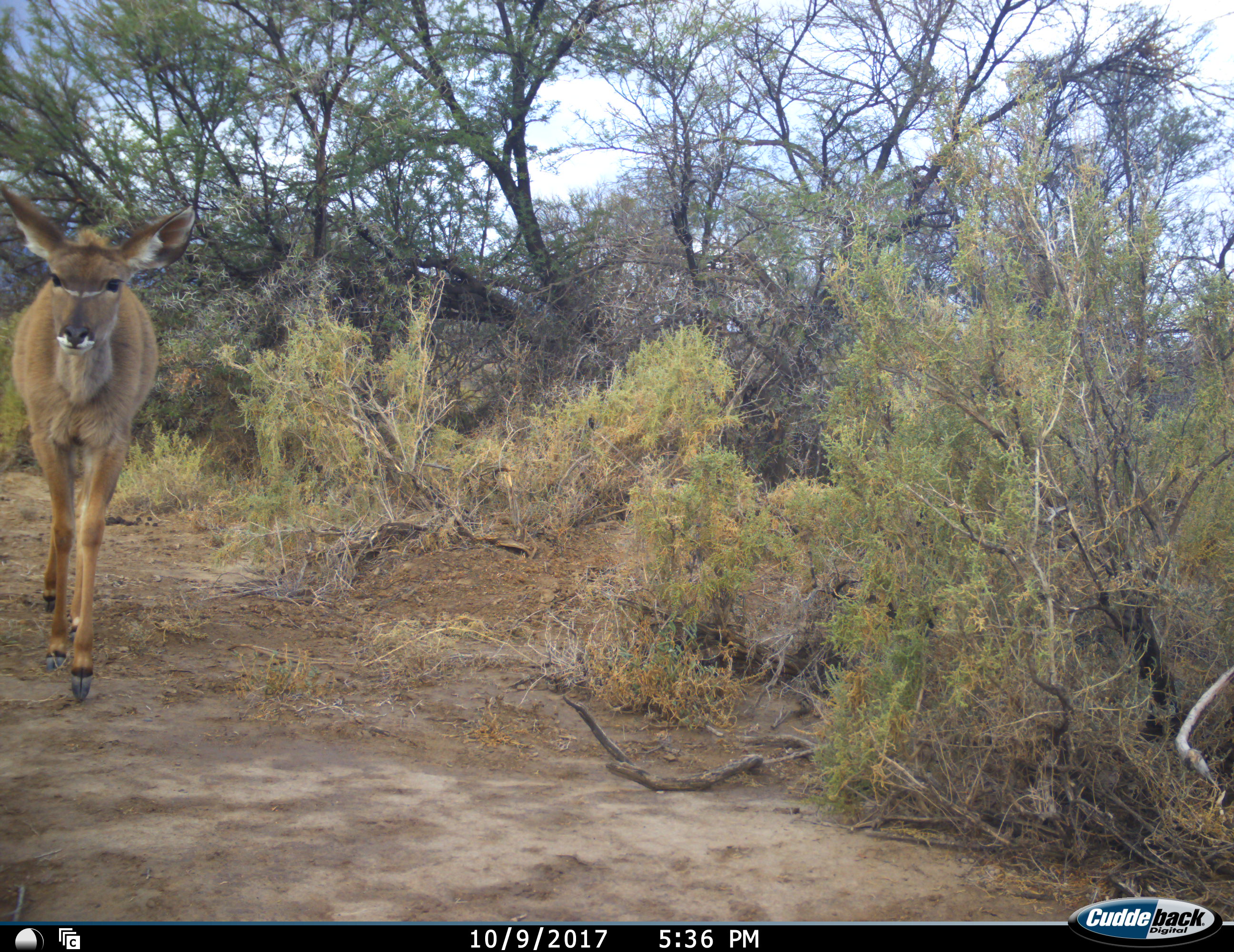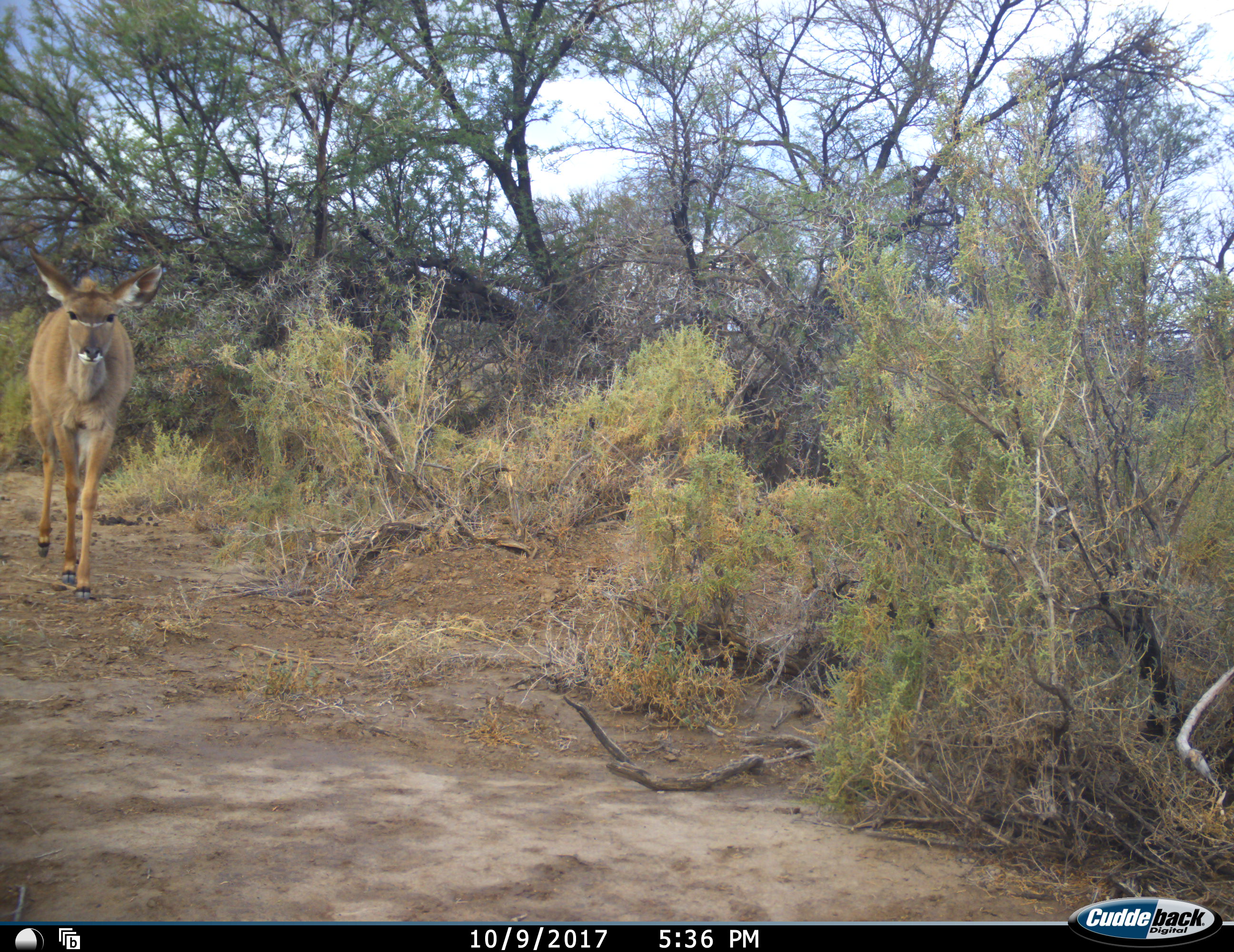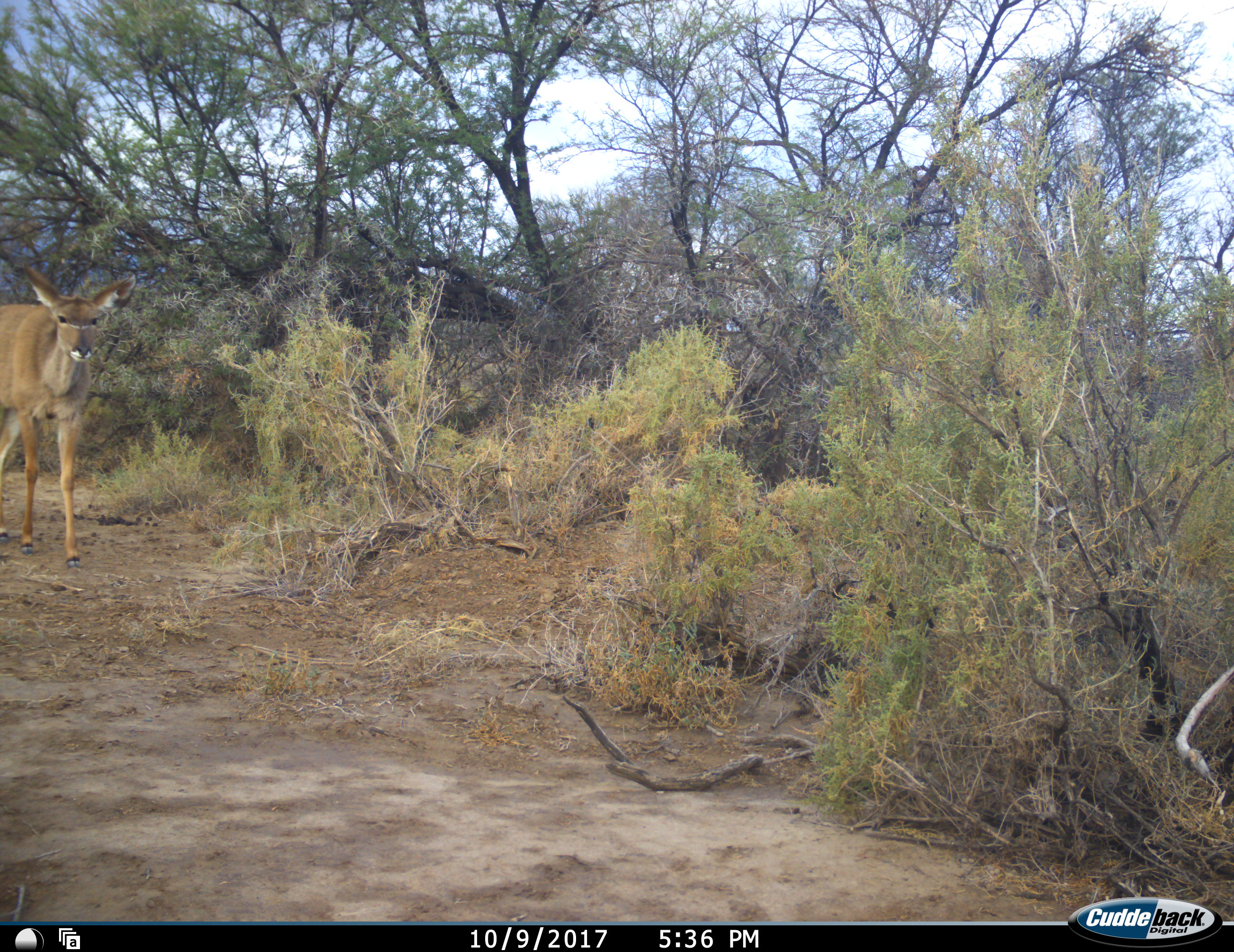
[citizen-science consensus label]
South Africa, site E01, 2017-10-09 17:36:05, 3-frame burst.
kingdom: Animalia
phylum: Chordata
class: Mammalia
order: Artiodactyla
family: Bovidae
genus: Tragelaphus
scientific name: Tragelaphus strepsiceros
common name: greater kudu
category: kudu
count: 1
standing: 0%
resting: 0%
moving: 100%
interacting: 0%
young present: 33%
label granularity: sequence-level